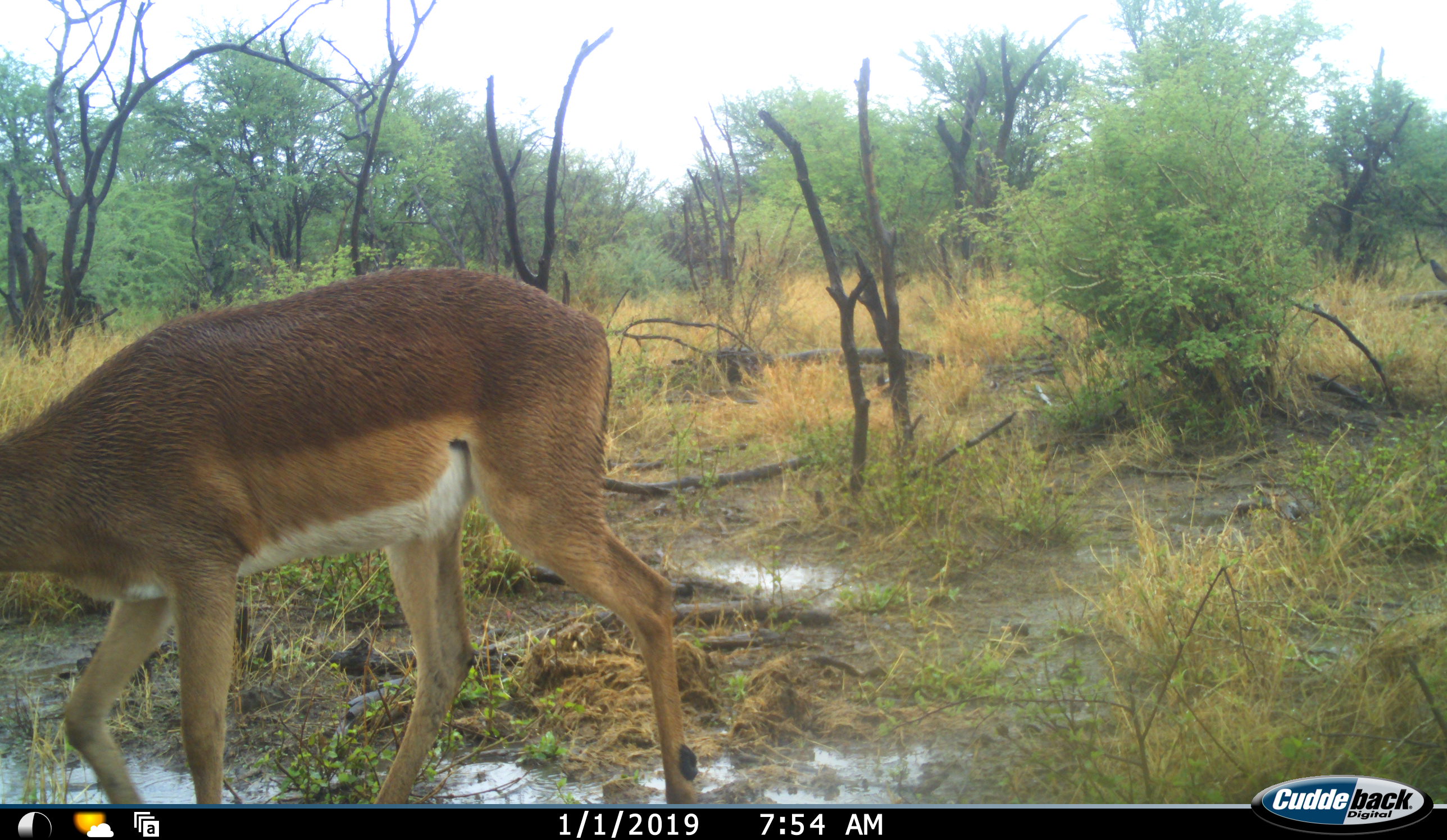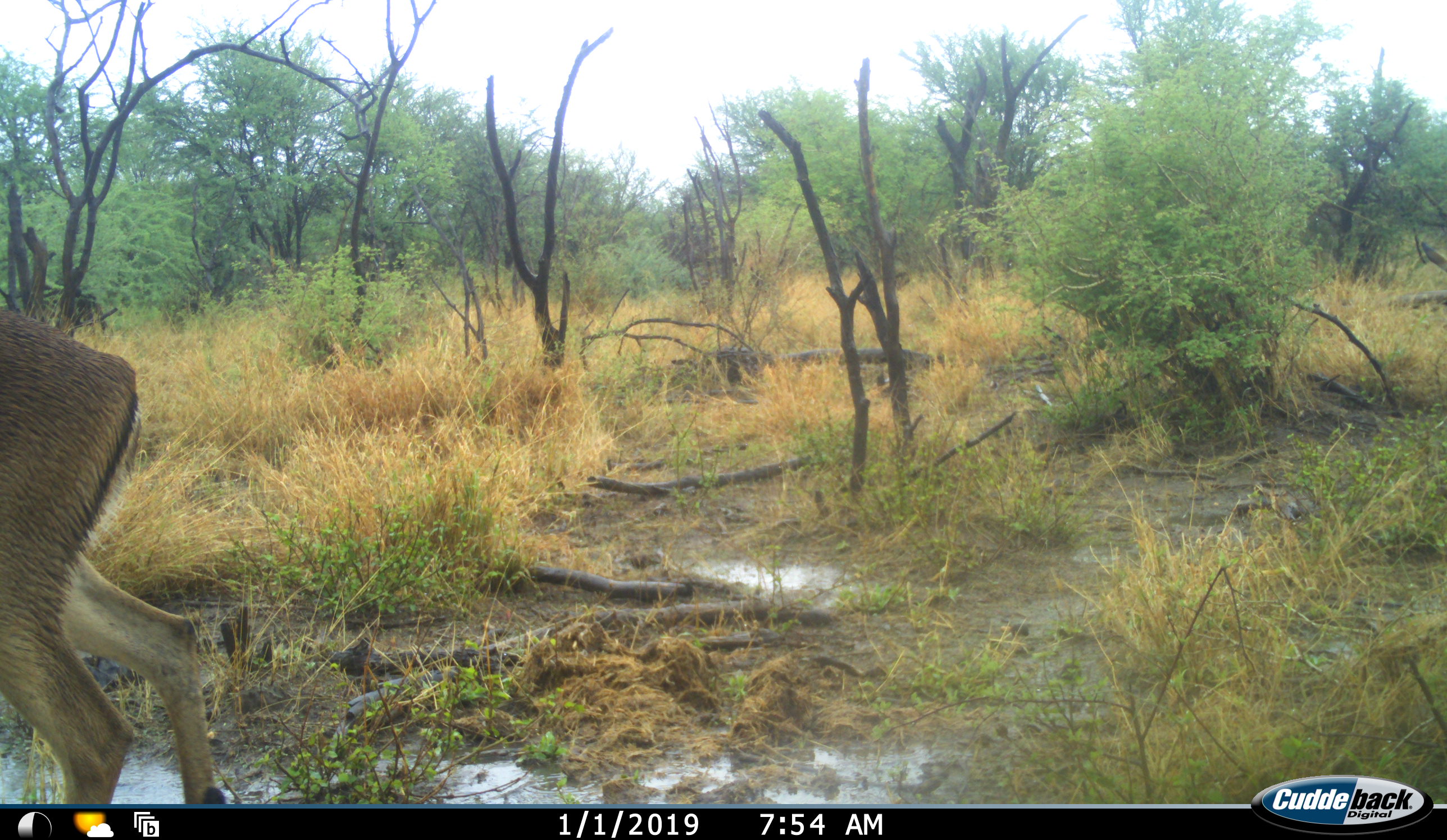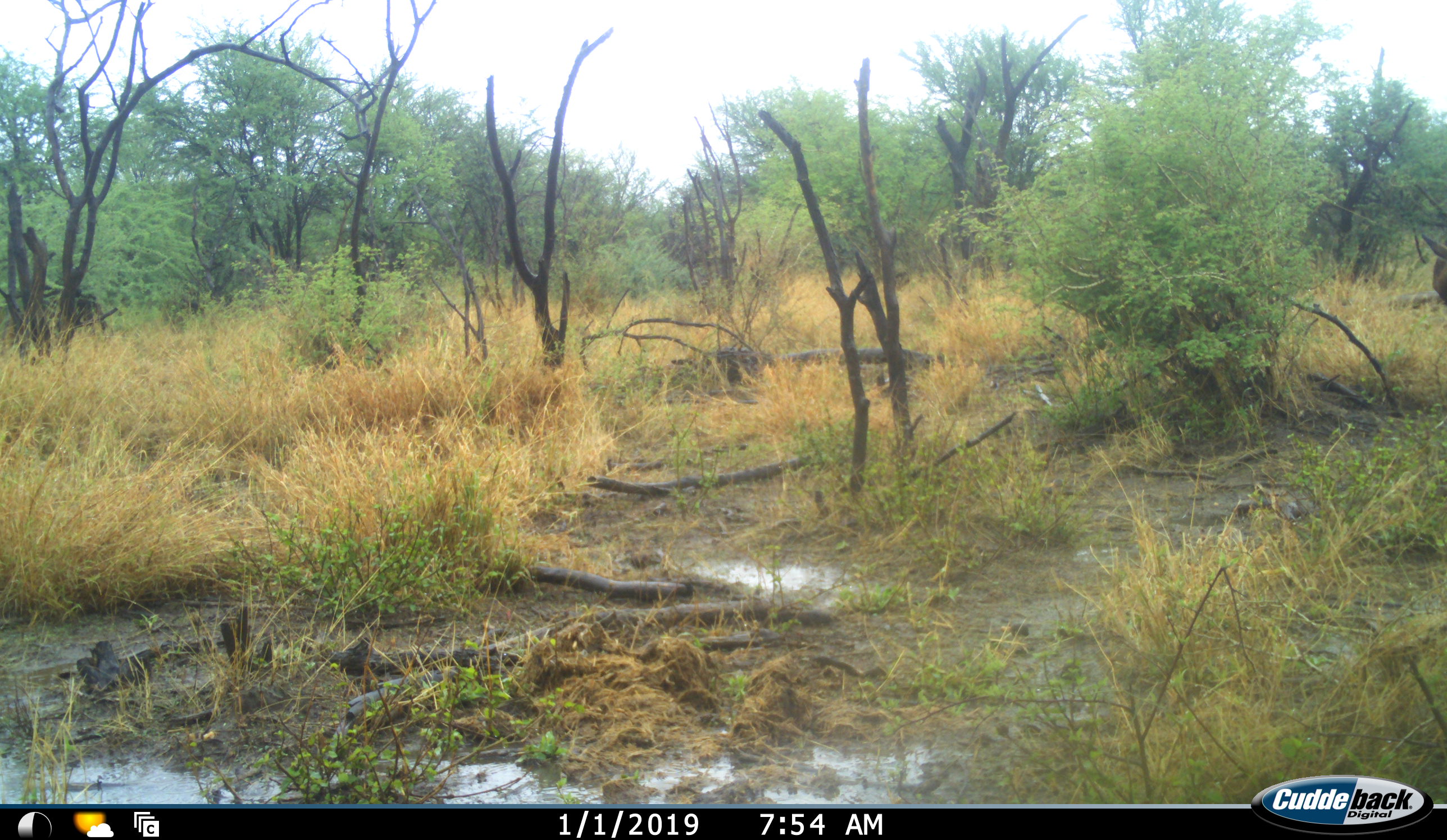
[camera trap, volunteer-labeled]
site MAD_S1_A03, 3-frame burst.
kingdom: Animalia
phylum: Chordata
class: Mammalia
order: Artiodactyla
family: Bovidae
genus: Aepyceros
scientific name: Aepyceros melampus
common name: impala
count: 2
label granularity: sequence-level